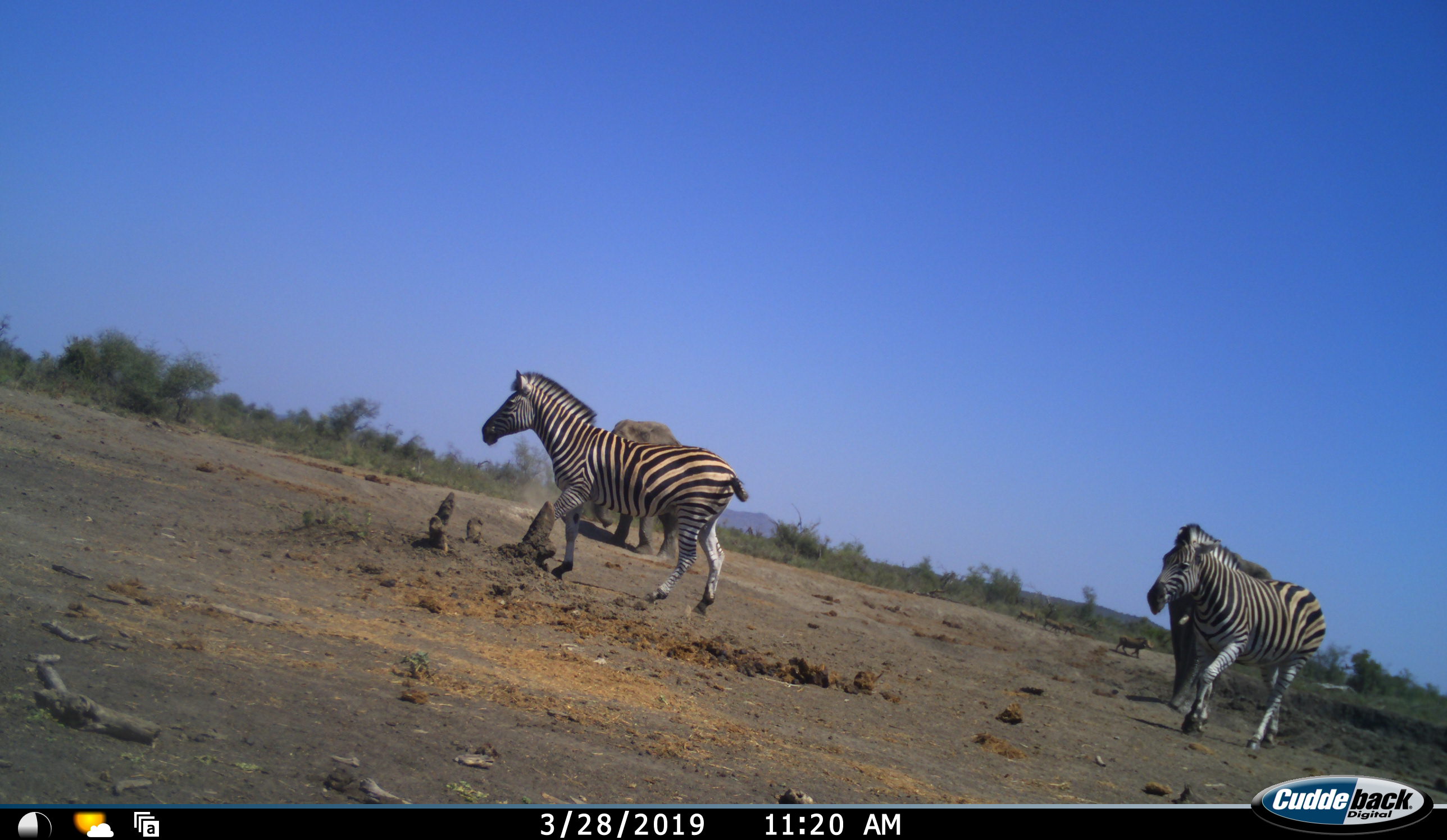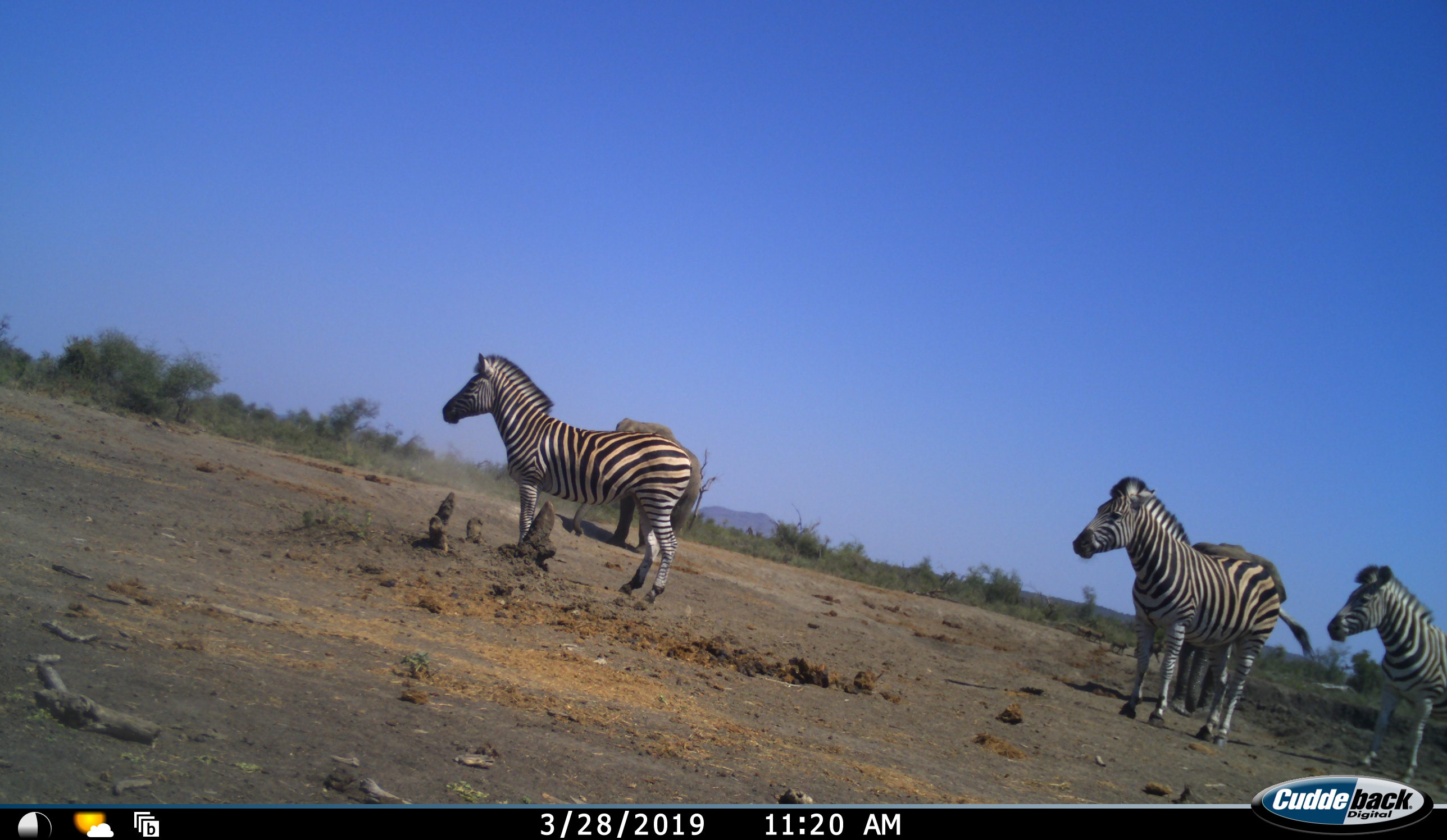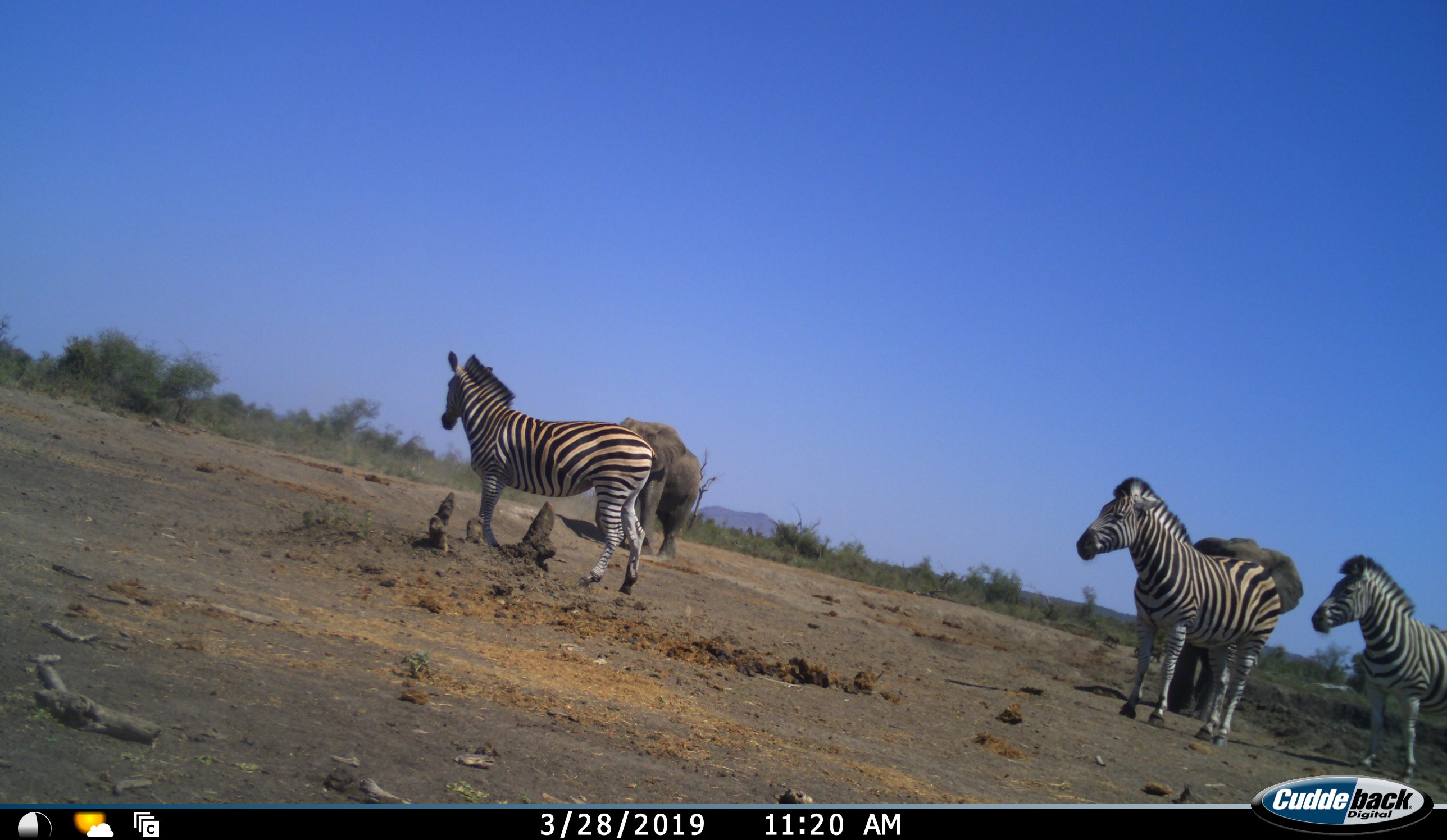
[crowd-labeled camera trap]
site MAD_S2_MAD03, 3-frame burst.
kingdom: Animalia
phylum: Chordata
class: Mammalia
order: Proboscidea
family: Elephantidae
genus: Loxodonta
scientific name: Loxodonta africana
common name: african bush elephant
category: elephant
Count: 2.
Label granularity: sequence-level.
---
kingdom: Animalia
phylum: Chordata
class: Mammalia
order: Perissodactyla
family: Equidae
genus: Equus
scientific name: Equus quagga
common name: plains zebra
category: zebraplains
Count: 3.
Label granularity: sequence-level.